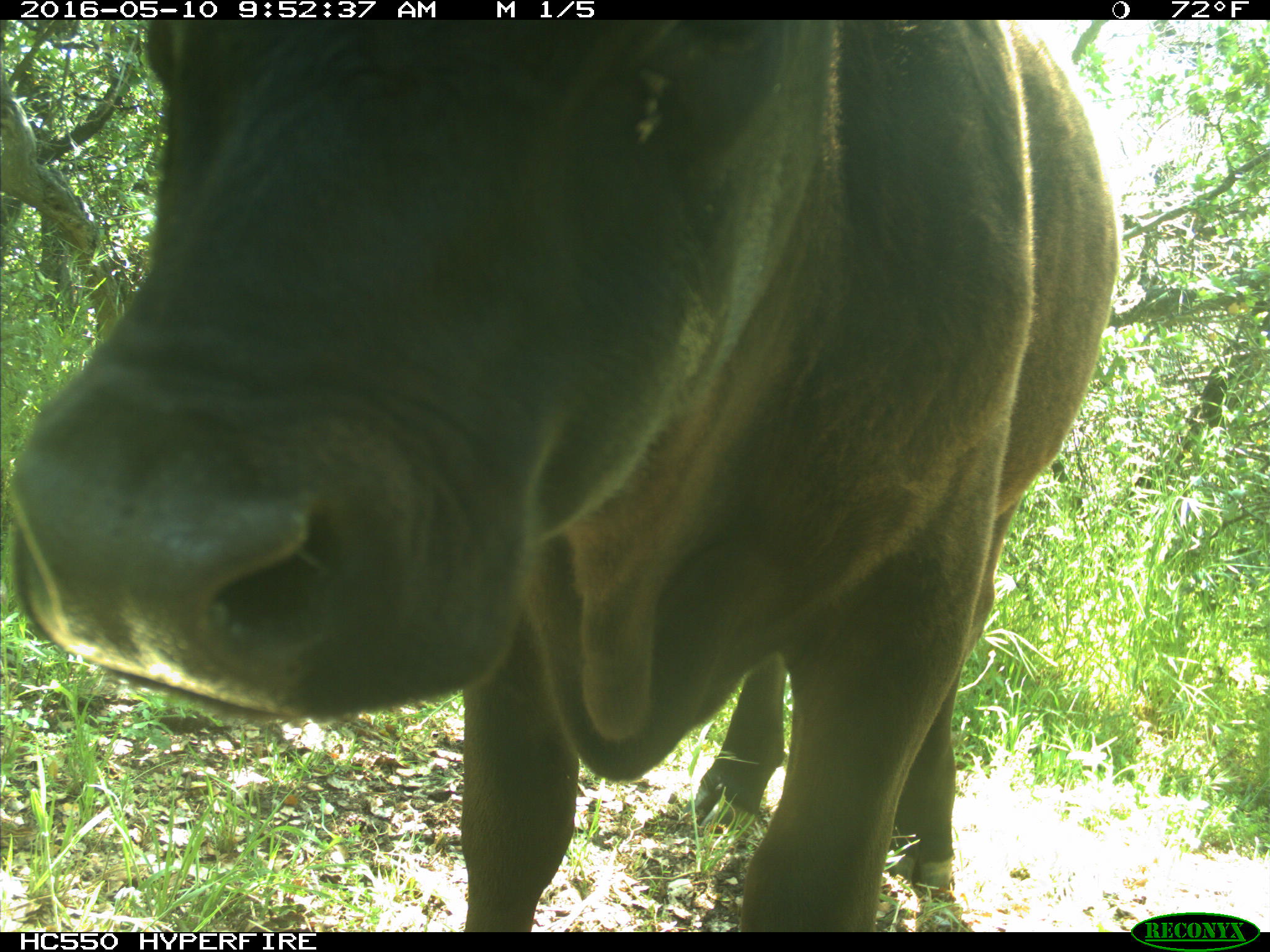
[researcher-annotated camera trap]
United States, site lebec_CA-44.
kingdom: Animalia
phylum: Chordata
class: Mammalia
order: Artiodactyla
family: Bovidae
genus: Bos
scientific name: Bos taurus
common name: domestic cow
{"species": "Bos taurus (domestic cow)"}